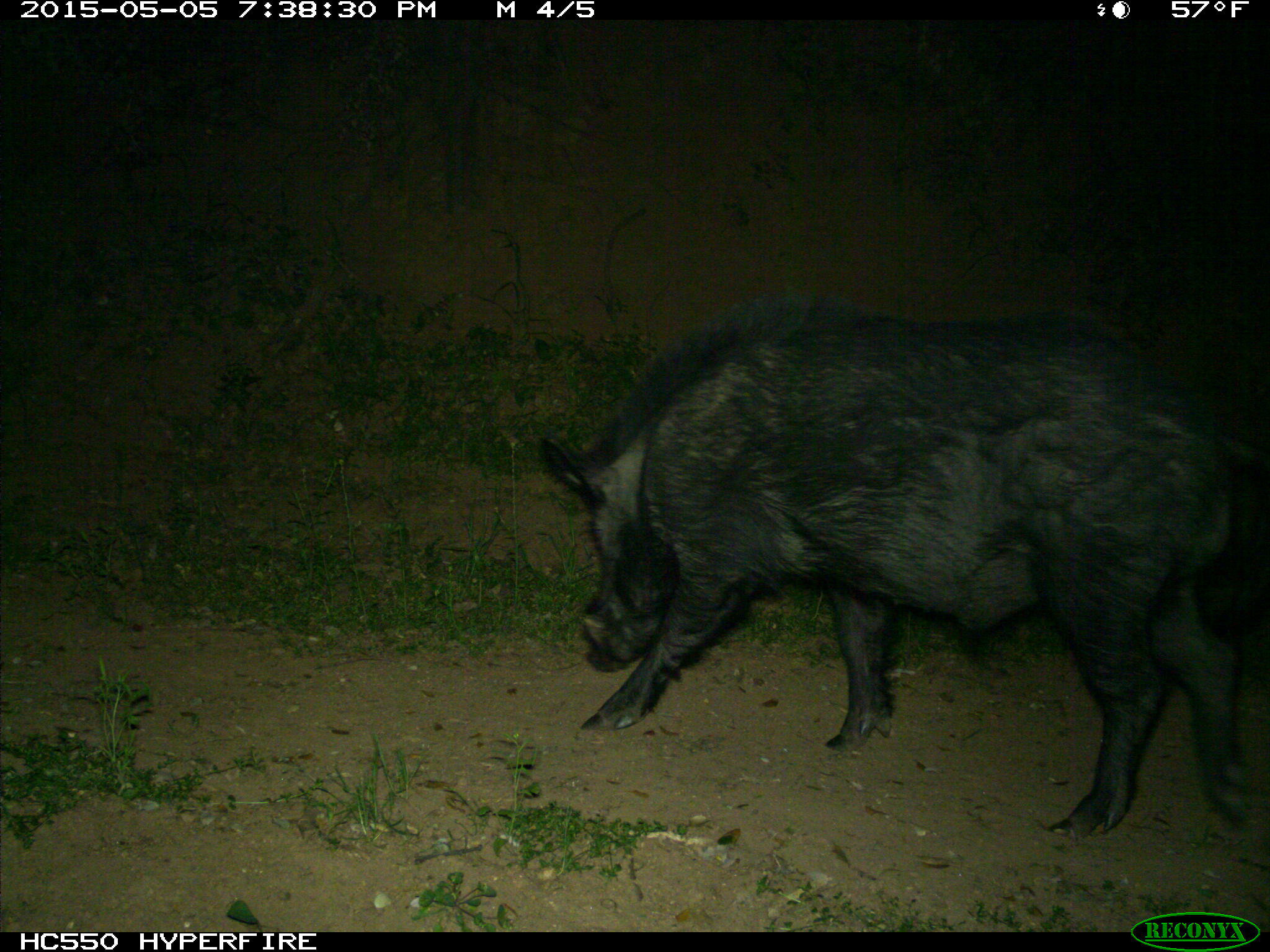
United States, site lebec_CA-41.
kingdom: Animalia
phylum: Chordata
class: Mammalia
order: Artiodactyla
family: Suidae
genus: Sus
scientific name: Sus scrofa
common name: wild boar